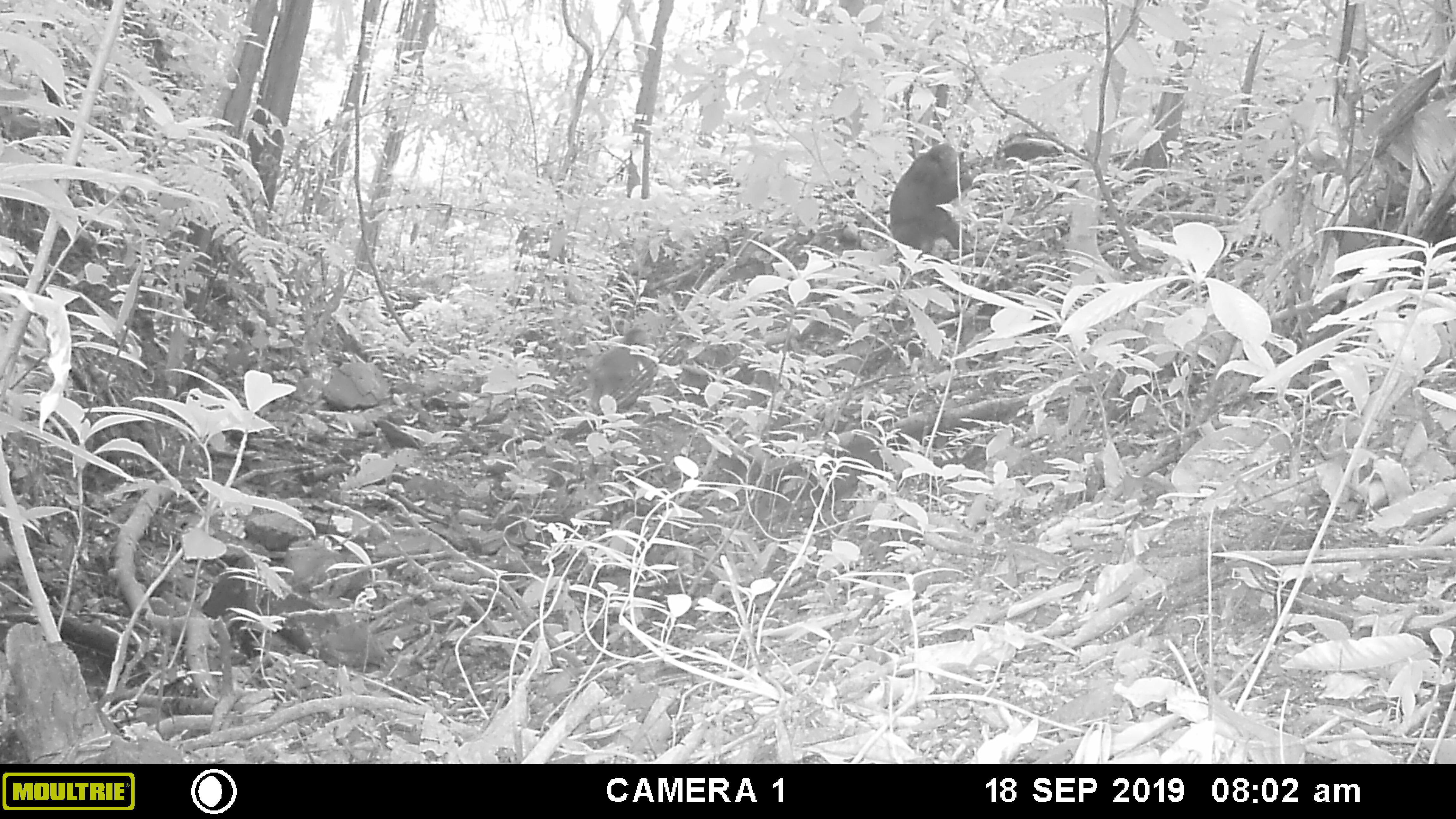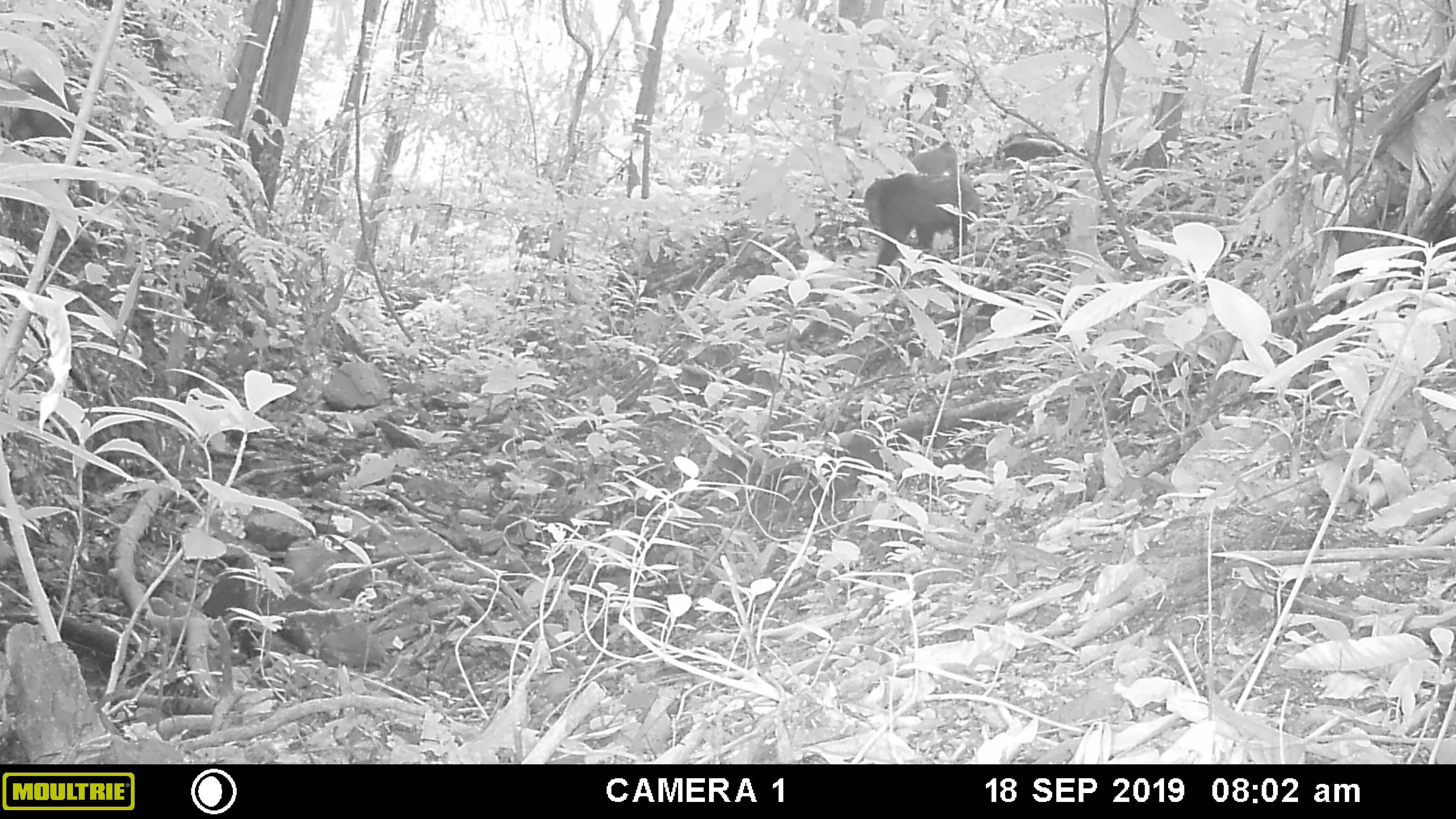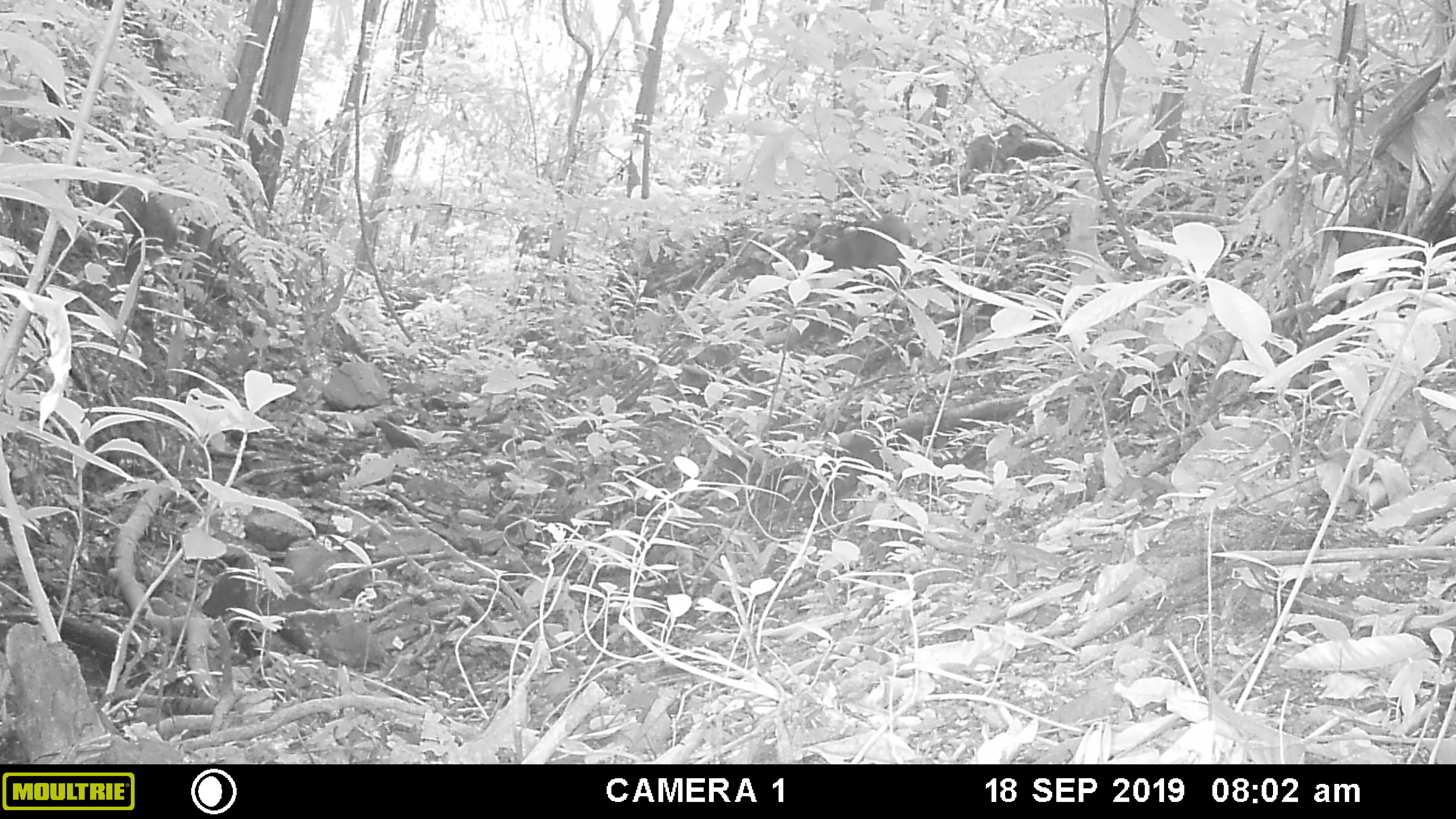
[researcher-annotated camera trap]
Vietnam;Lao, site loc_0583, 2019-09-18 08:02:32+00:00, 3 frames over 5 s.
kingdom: Animalia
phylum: Chordata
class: Mammalia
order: Primates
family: Cercopithecidae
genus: Macaca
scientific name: Macaca arctoides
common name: stump-tailed macaque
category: stump tailed macaque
Stump tailed macaque (stump-tailed macaque) (Macaca arctoides). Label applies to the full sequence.